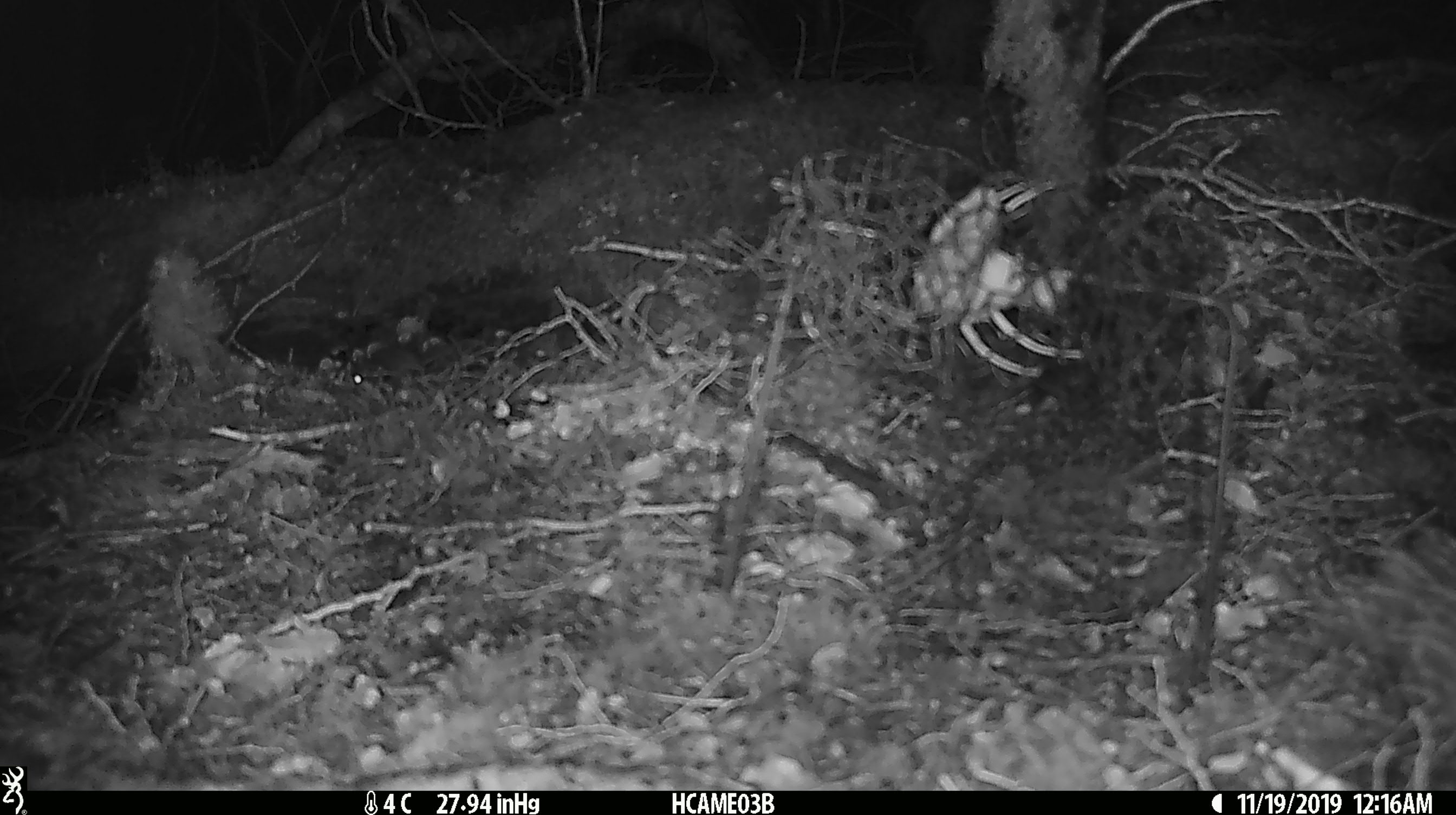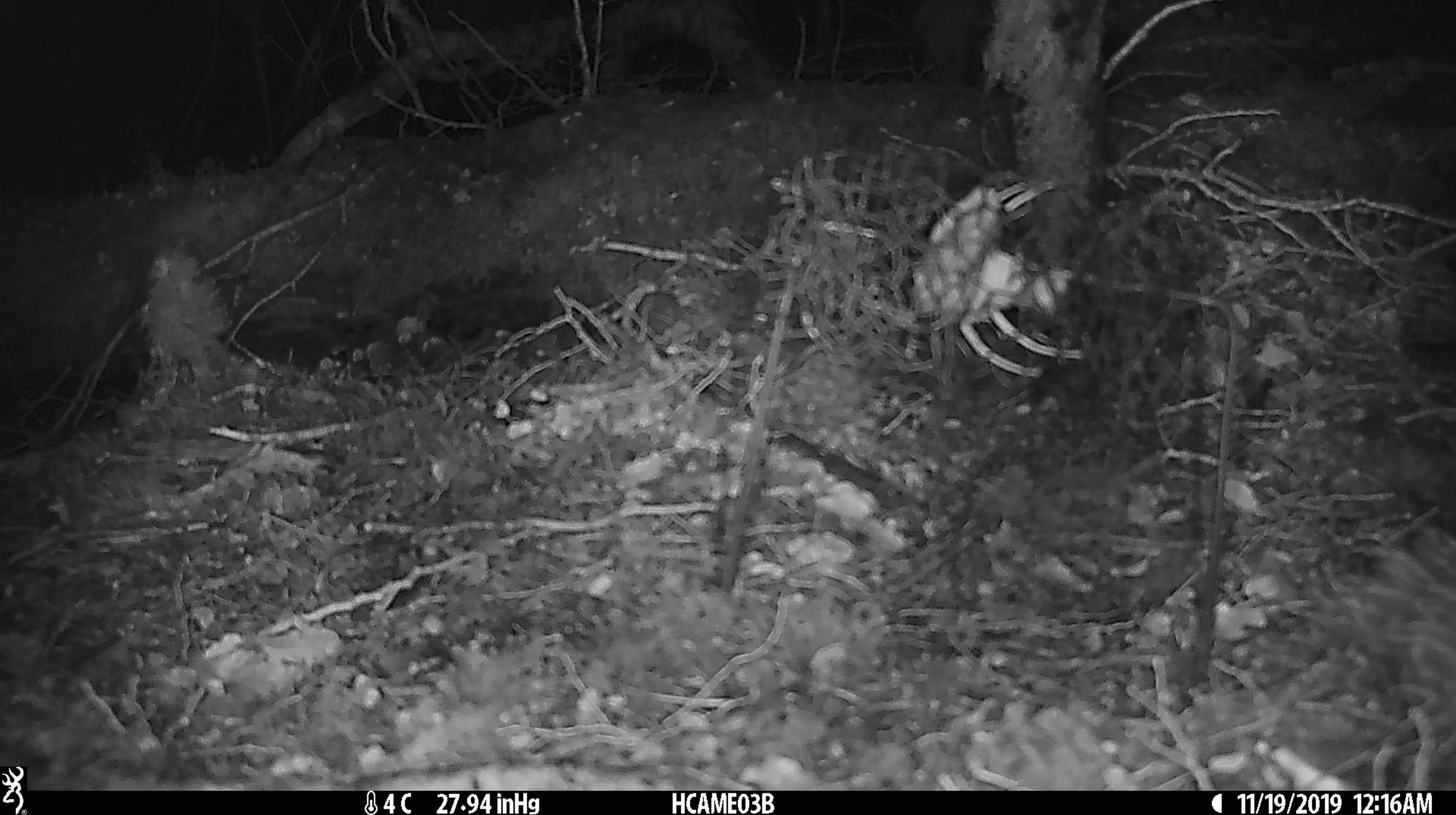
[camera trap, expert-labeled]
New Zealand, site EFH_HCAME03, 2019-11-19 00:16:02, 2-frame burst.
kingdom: Animalia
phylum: Chordata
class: Mammalia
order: Rodentia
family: Muridae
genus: Mus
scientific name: Mus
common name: mouse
Mouse (Mus).